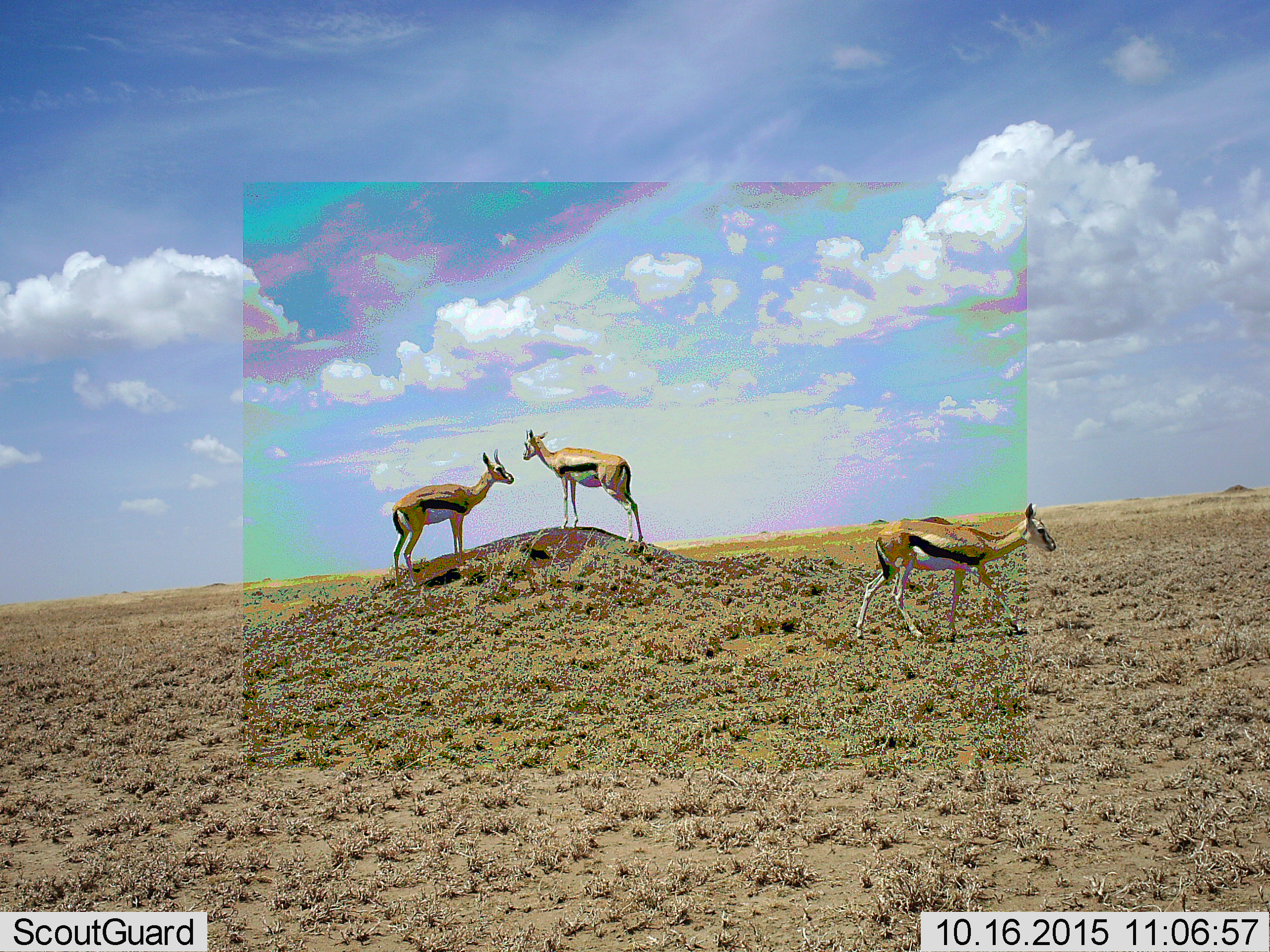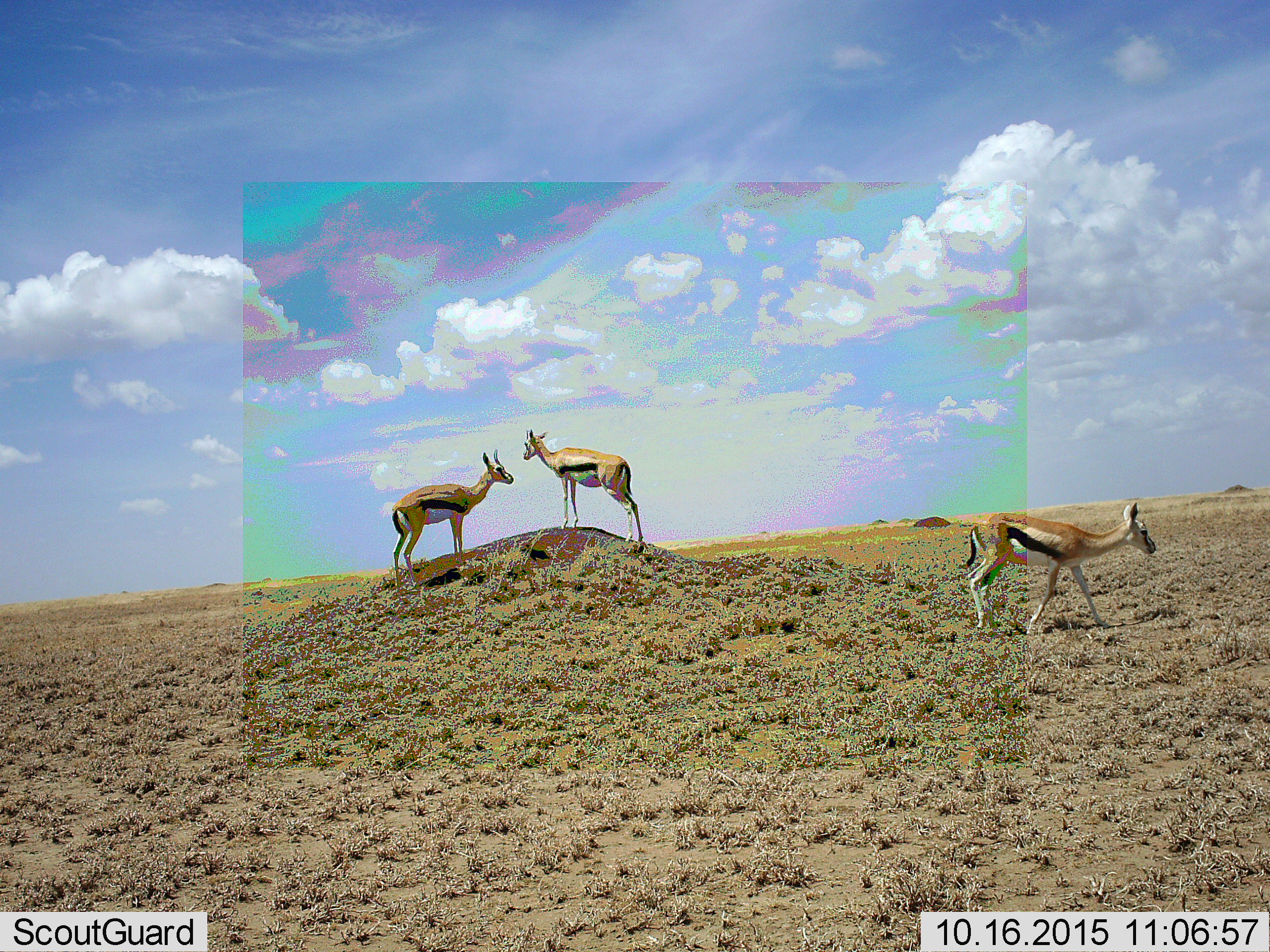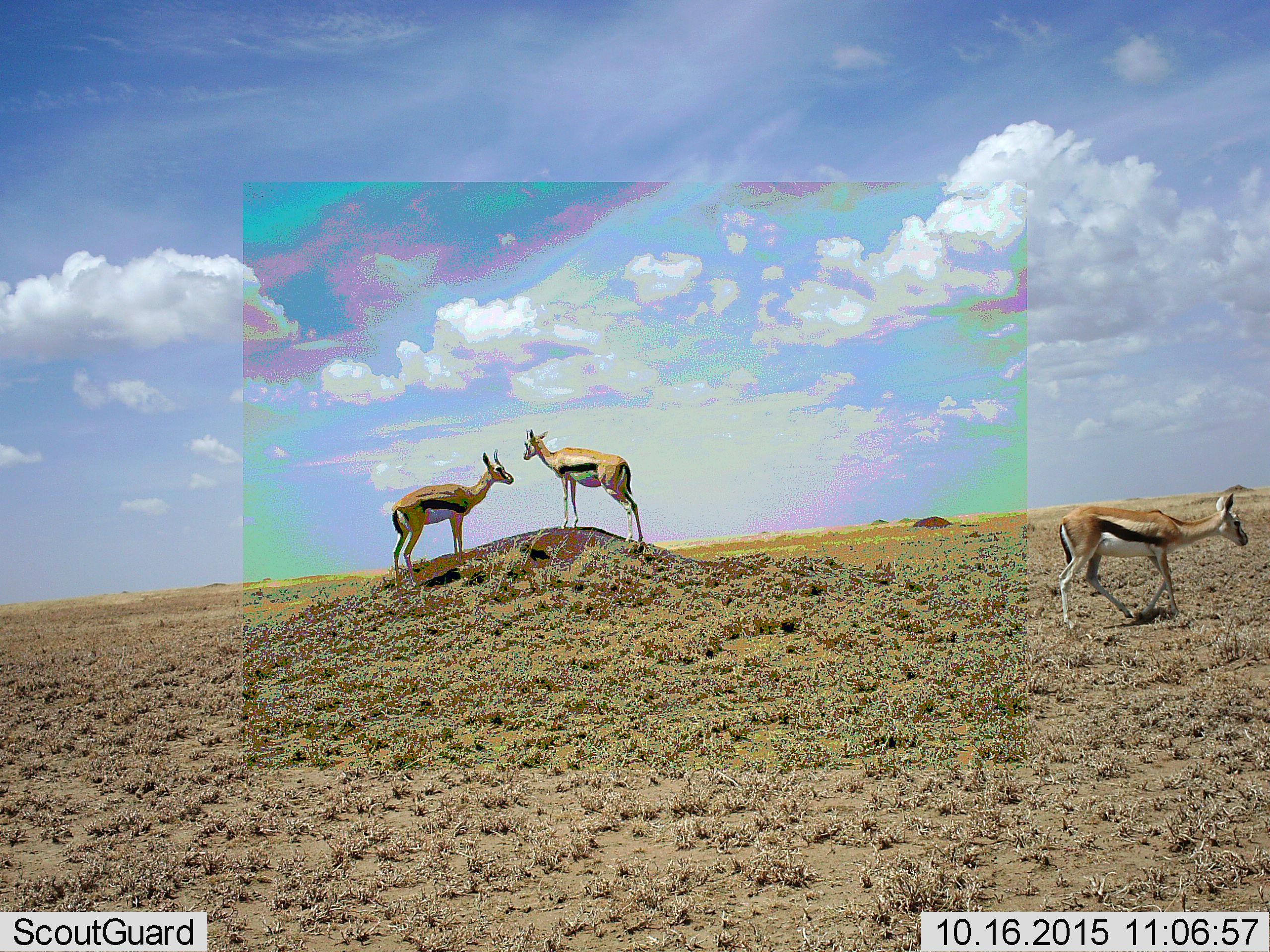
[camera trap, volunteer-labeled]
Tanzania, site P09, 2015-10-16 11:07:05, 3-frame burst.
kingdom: Animalia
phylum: Chordata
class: Mammalia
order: Artiodactyla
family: Bovidae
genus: Eudorcas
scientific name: Eudorcas thomsonii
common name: thomson's gazelle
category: gazellethomsons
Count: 3.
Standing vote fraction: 78%.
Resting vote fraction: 0%.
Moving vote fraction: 100%.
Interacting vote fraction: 33%.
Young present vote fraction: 11%.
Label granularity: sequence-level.